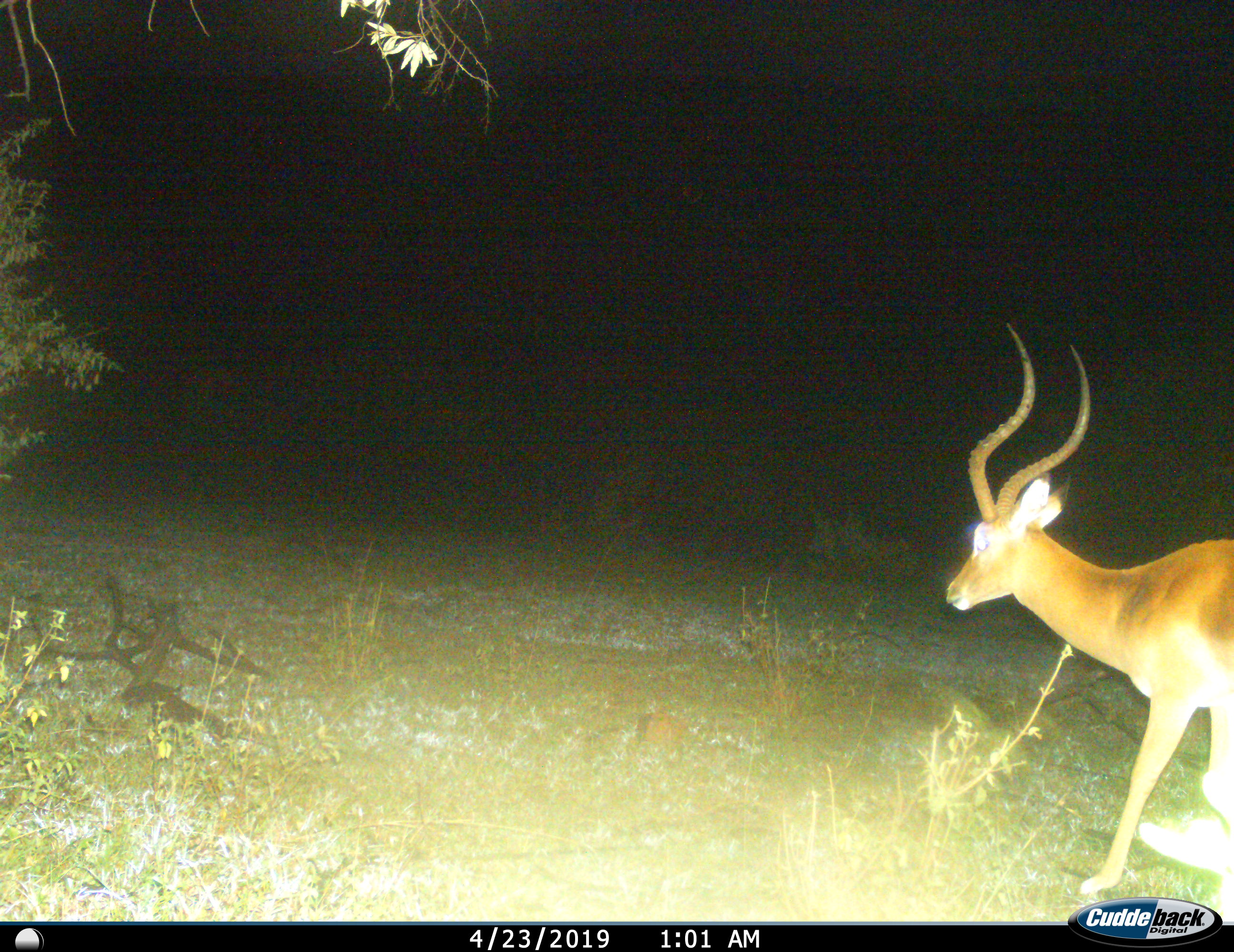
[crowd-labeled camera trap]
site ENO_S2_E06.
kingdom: Animalia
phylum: Chordata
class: Mammalia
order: Artiodactyla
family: Bovidae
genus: Aepyceros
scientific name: Aepyceros melampus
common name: impala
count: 1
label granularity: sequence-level